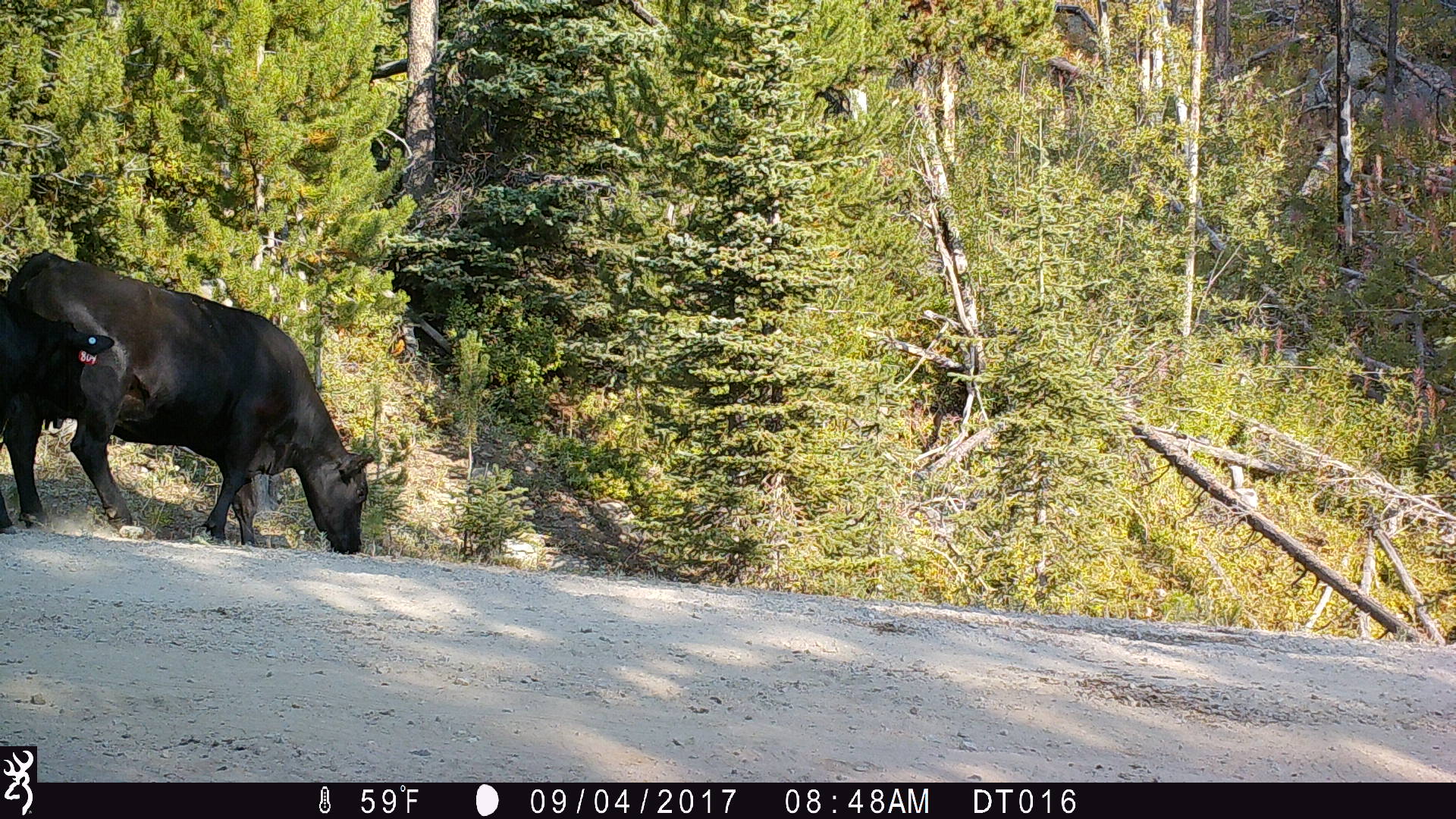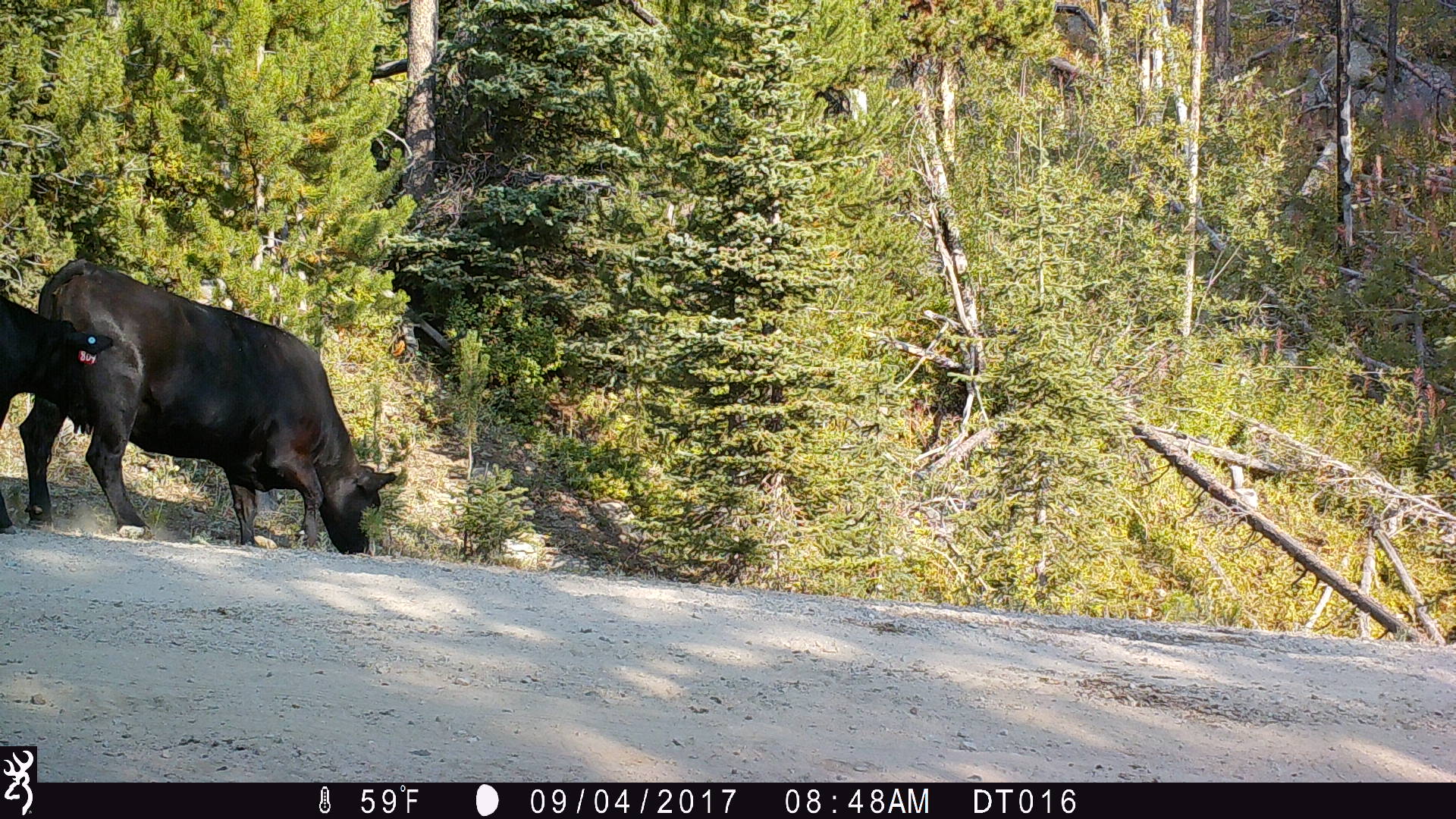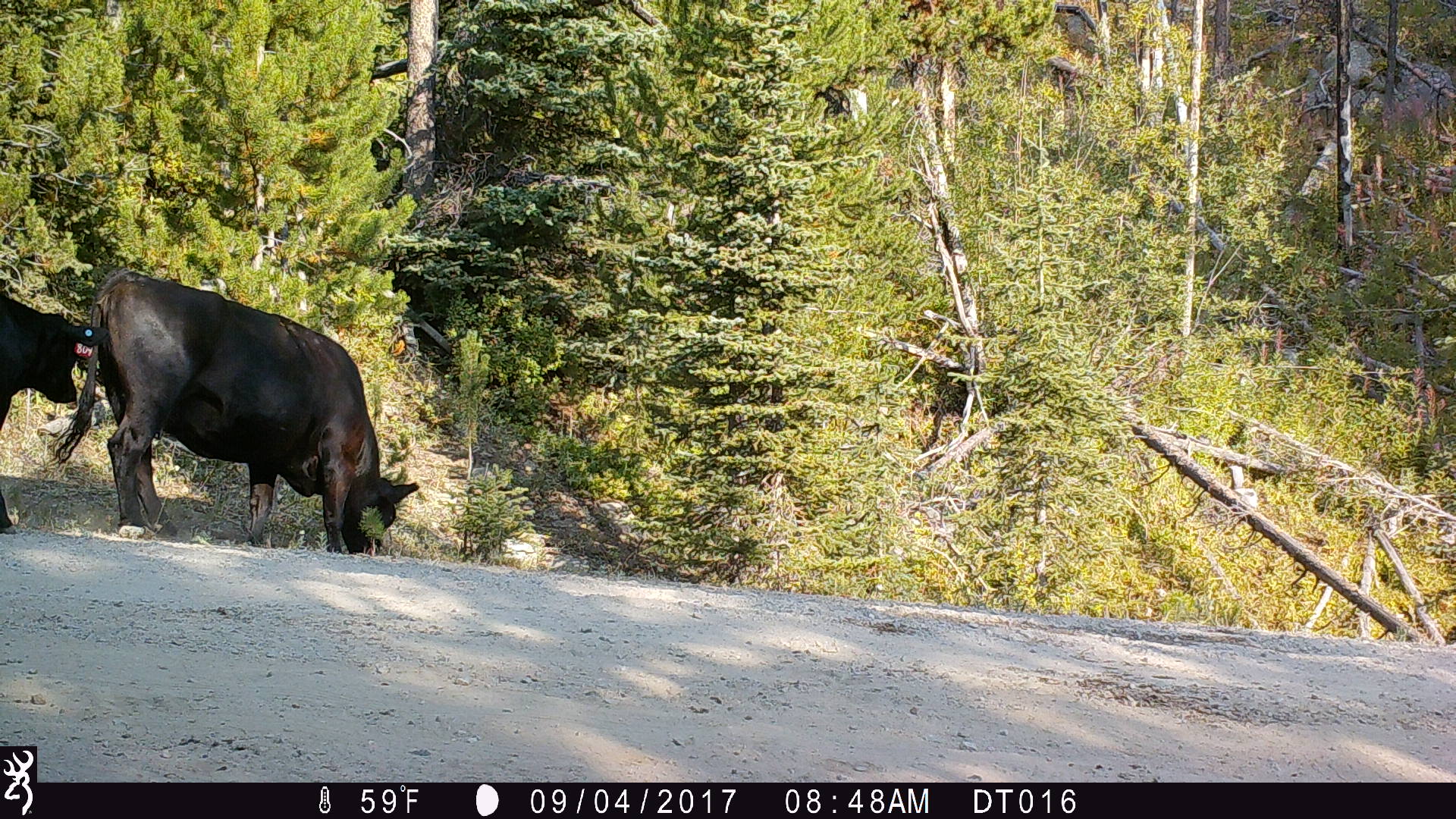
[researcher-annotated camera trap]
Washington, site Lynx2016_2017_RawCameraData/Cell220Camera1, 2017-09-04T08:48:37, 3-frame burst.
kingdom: Animalia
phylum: Chordata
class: Mammalia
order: Artiodactyla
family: Bovidae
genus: Bos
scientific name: Bos taurus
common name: domestic cattle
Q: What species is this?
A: Domestic cattle (Bos taurus).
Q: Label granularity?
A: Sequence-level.